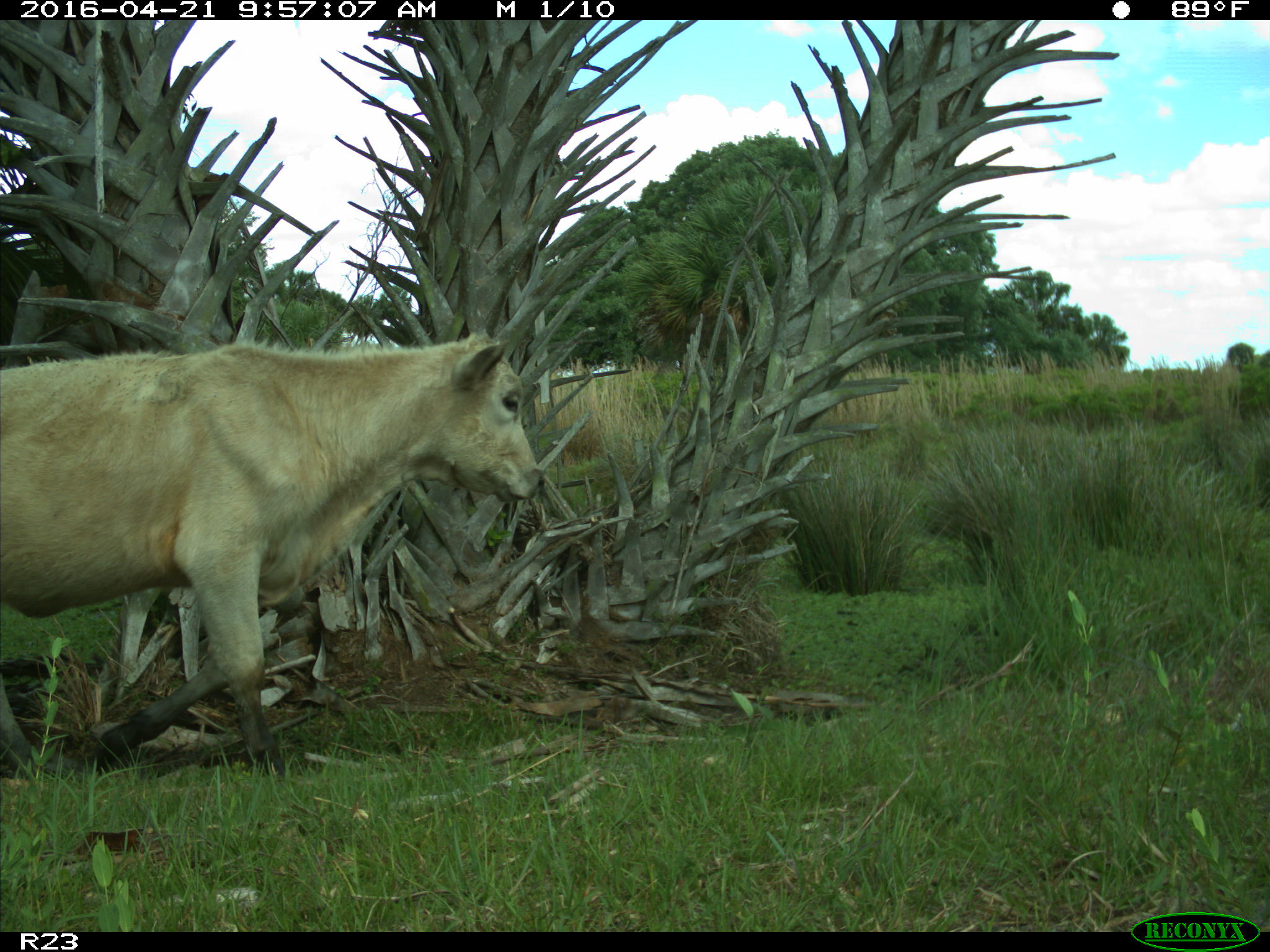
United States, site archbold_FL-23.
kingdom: Animalia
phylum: Chordata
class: Mammalia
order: Artiodactyla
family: Bovidae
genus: Bos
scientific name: Bos taurus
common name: domestic cow